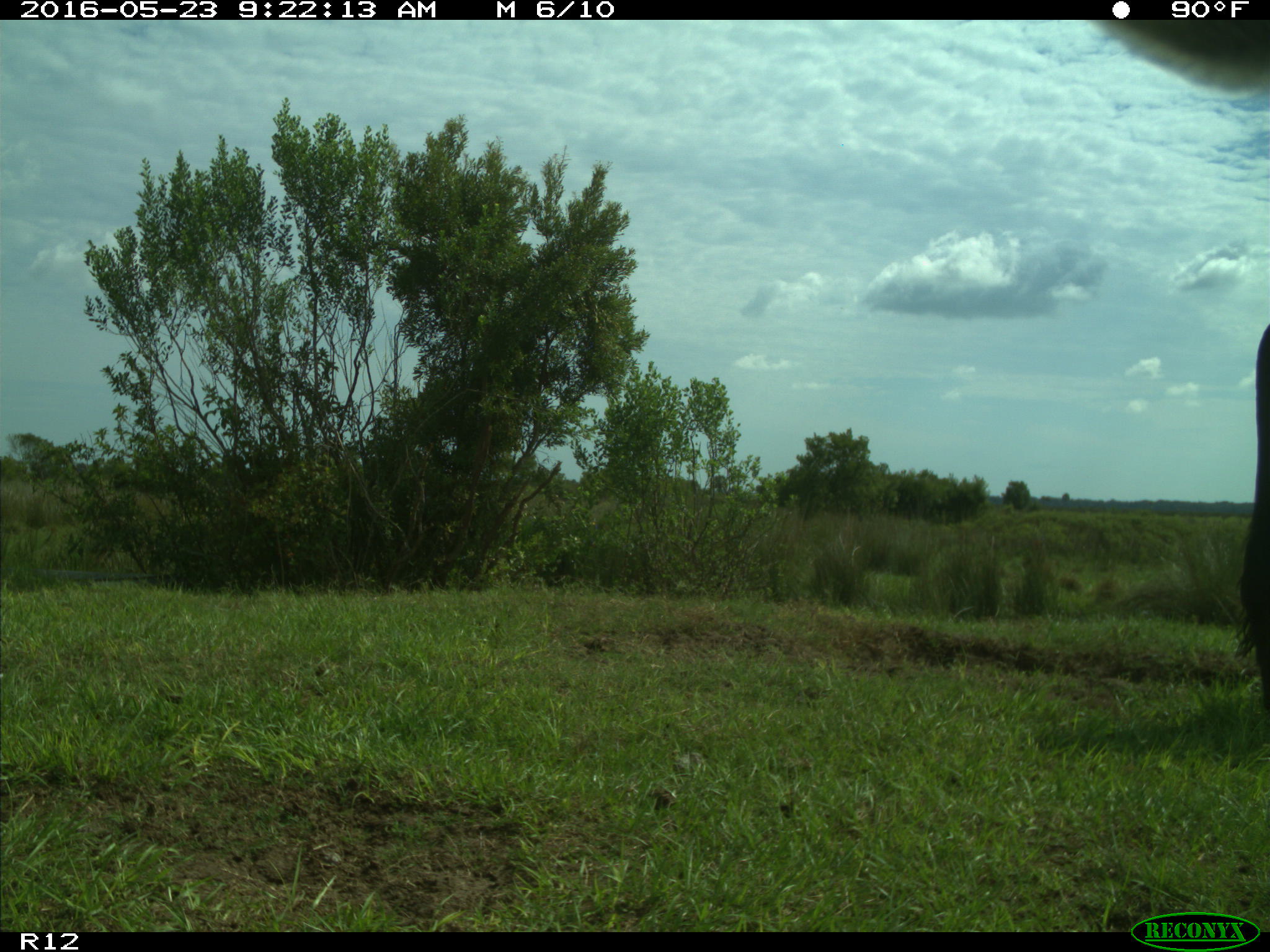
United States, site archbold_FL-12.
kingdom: Animalia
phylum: Chordata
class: Mammalia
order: Artiodactyla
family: Bovidae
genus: Bos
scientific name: Bos taurus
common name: domestic cow